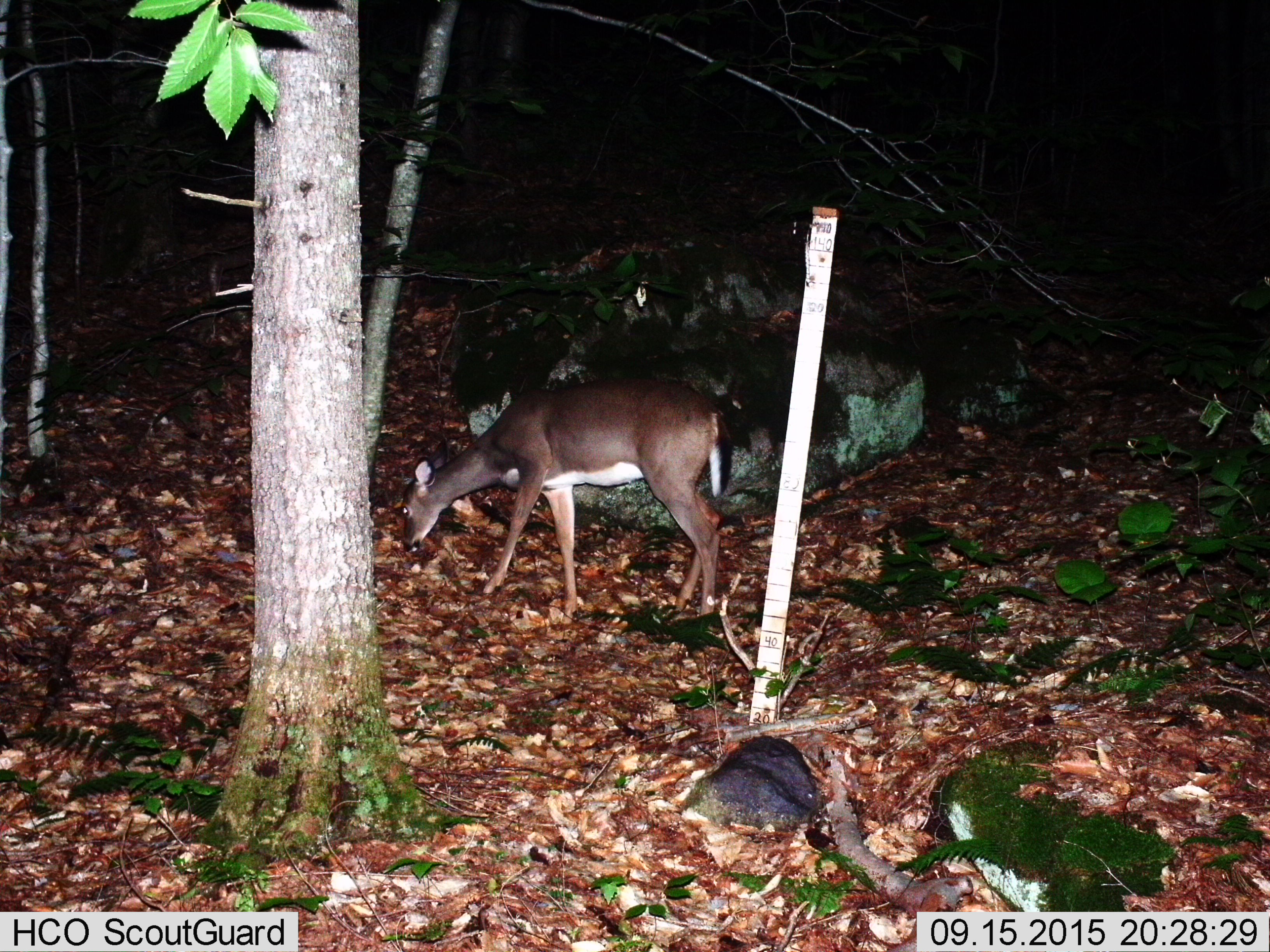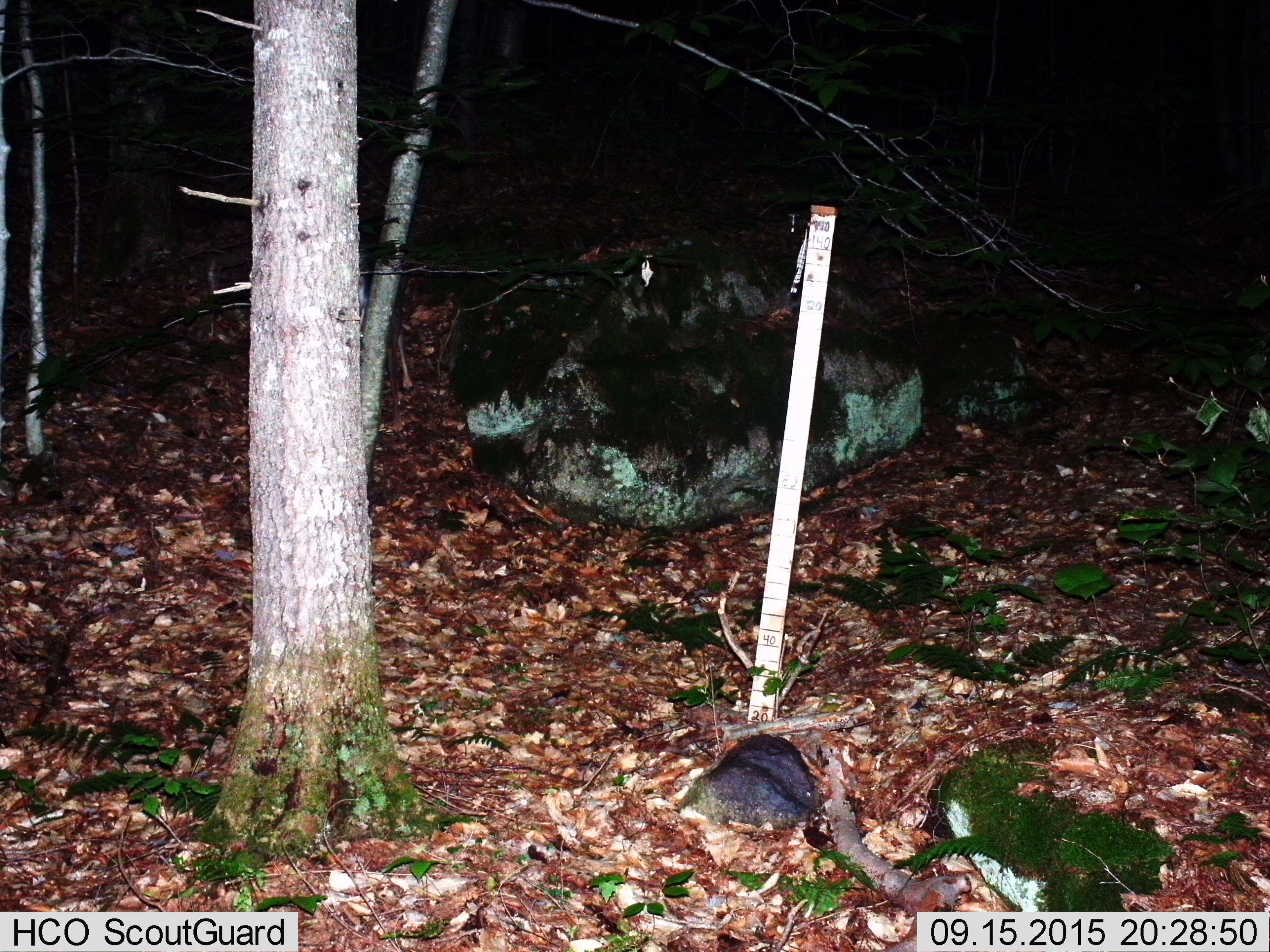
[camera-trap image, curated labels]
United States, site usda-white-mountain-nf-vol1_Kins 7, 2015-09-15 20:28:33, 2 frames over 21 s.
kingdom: Animalia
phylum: Chordata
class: Mammalia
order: Artiodactyla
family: Cervidae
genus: Odocoileus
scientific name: Odocoileus virginianus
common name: white-tailed deer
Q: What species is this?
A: White-tailed deer (Odocoileus virginianus).